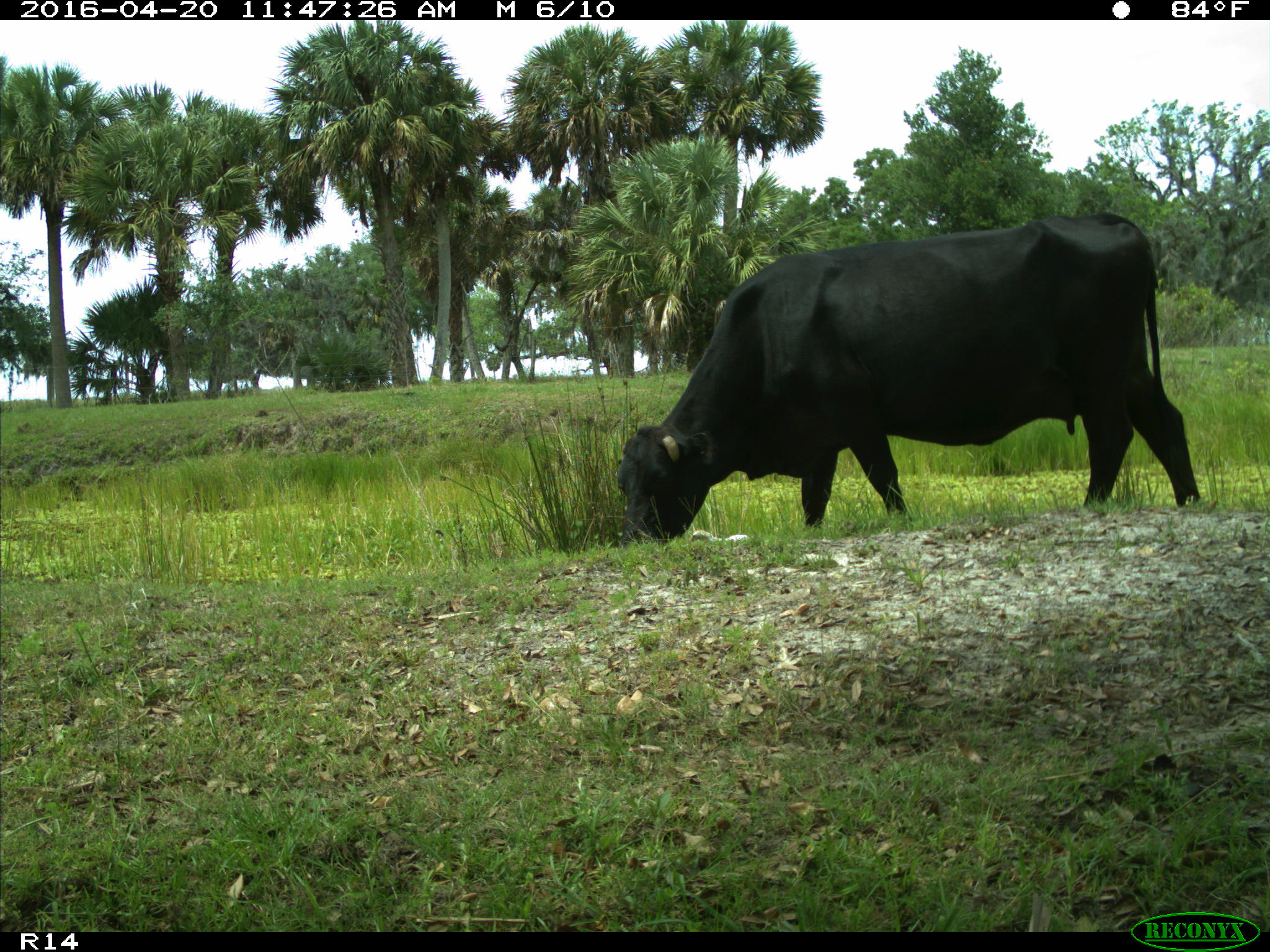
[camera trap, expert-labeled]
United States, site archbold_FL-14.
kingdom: Animalia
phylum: Chordata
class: Mammalia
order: Artiodactyla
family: Bovidae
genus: Bos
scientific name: Bos taurus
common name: domestic cow